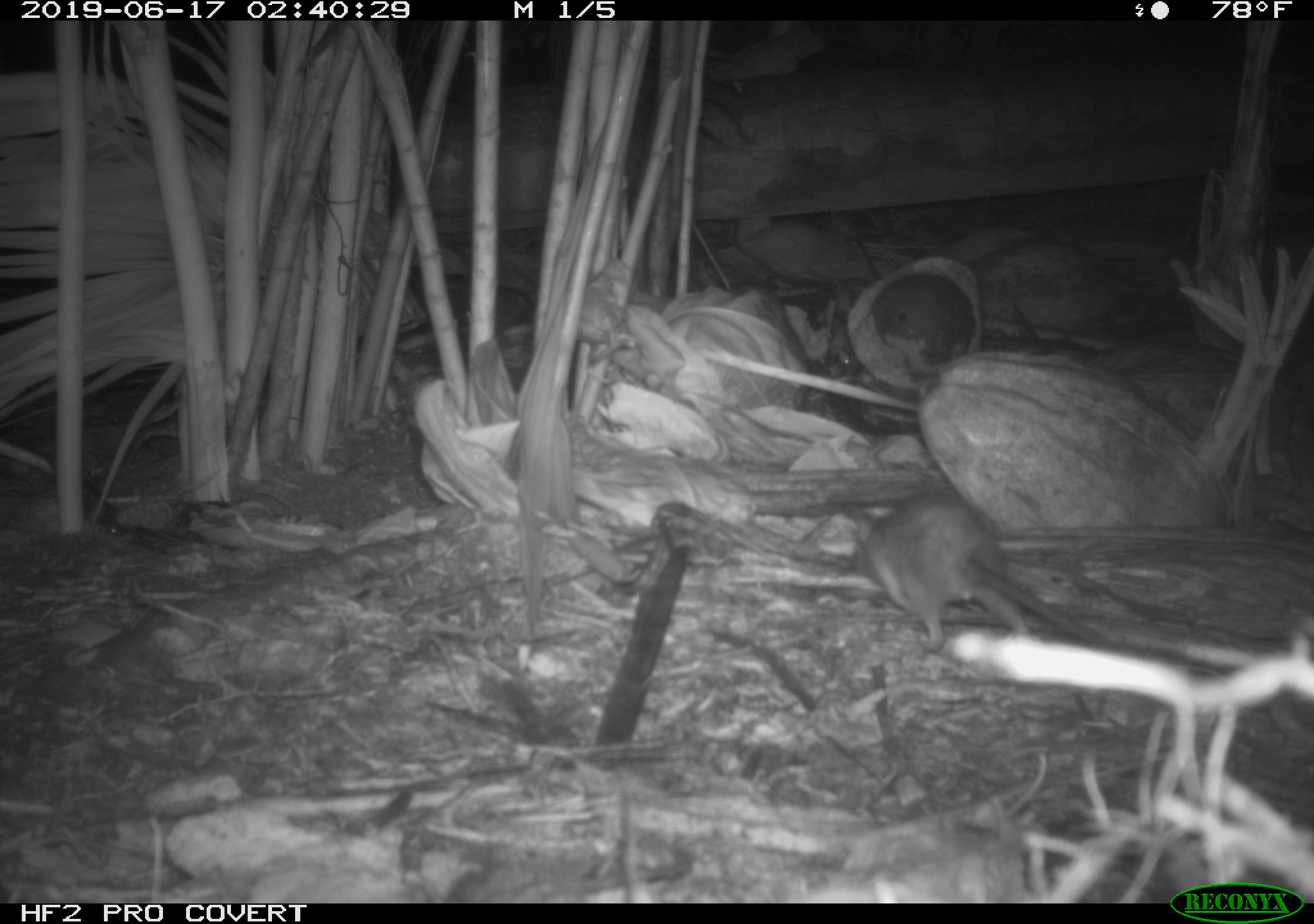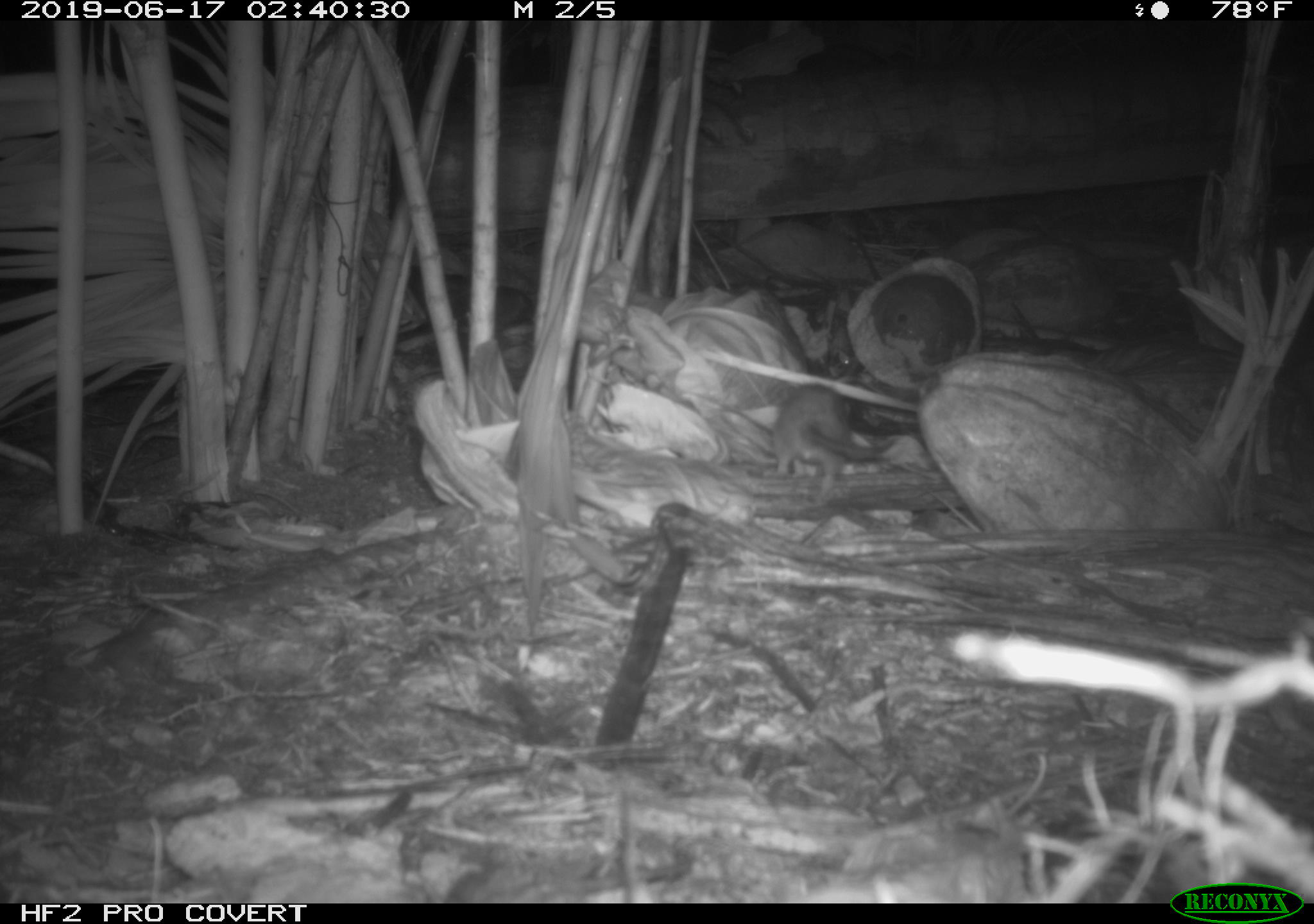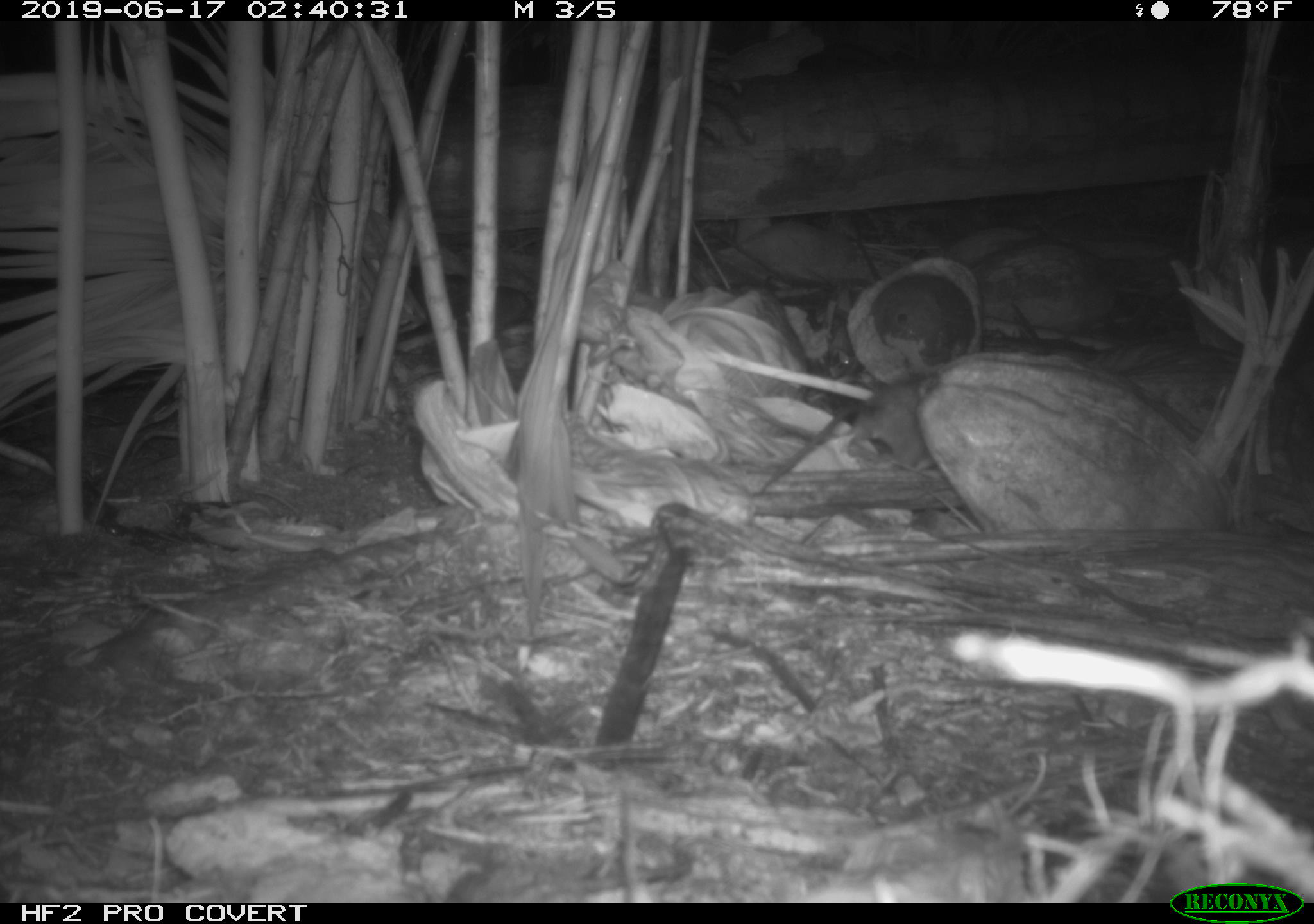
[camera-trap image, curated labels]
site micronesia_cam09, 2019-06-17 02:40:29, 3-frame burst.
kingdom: Animalia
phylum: Chordata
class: Mammalia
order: Rodentia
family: Muridae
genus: Rattus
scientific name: Rattus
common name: rat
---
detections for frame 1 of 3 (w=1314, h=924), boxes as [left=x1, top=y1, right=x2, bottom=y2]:
rat: [left=843, top=490, right=1140, bottom=658]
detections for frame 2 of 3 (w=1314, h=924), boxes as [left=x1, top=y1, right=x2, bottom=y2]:
rat: [left=762, top=384, right=918, bottom=496]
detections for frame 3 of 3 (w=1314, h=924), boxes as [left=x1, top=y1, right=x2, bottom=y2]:
rat: [left=754, top=373, right=931, bottom=497]